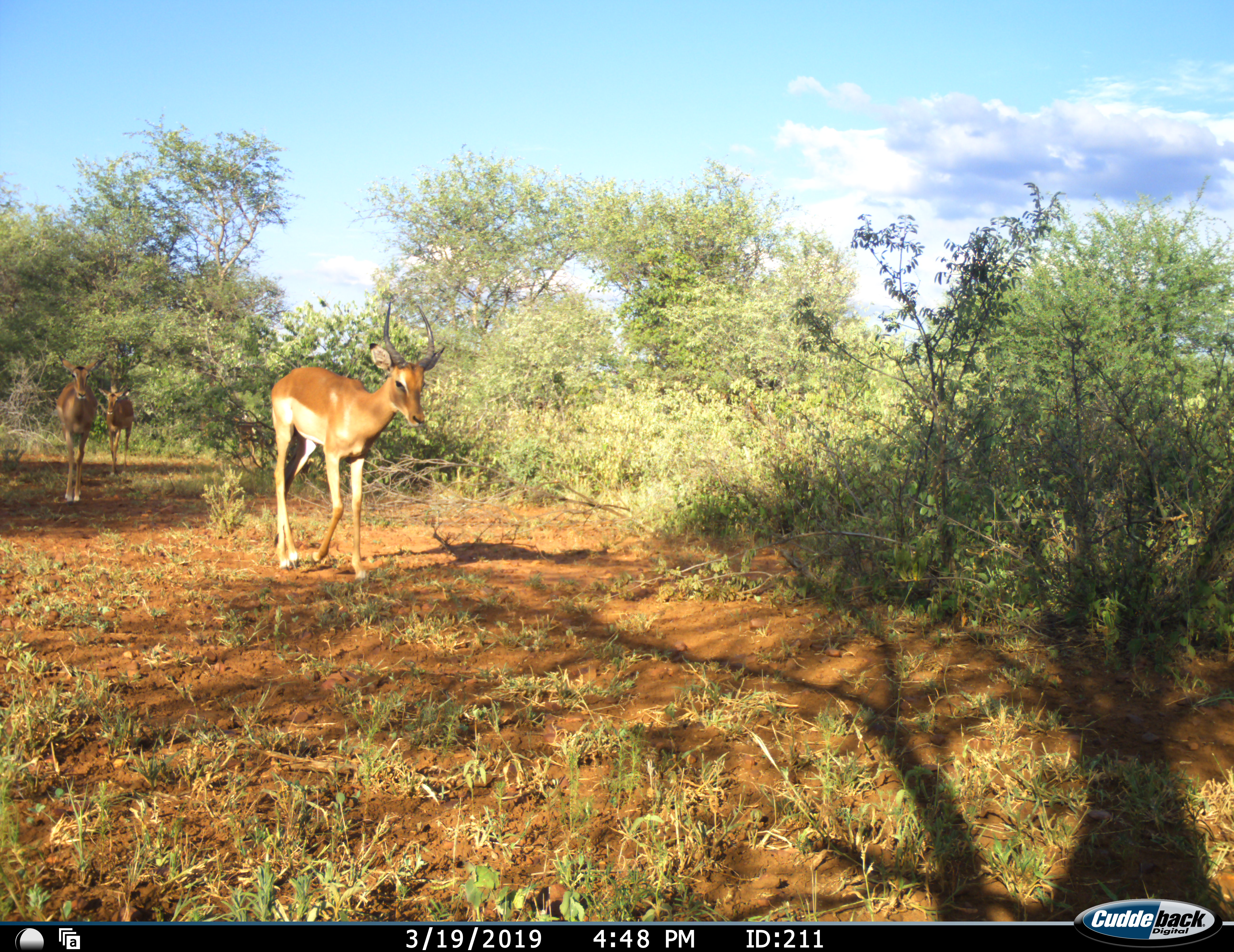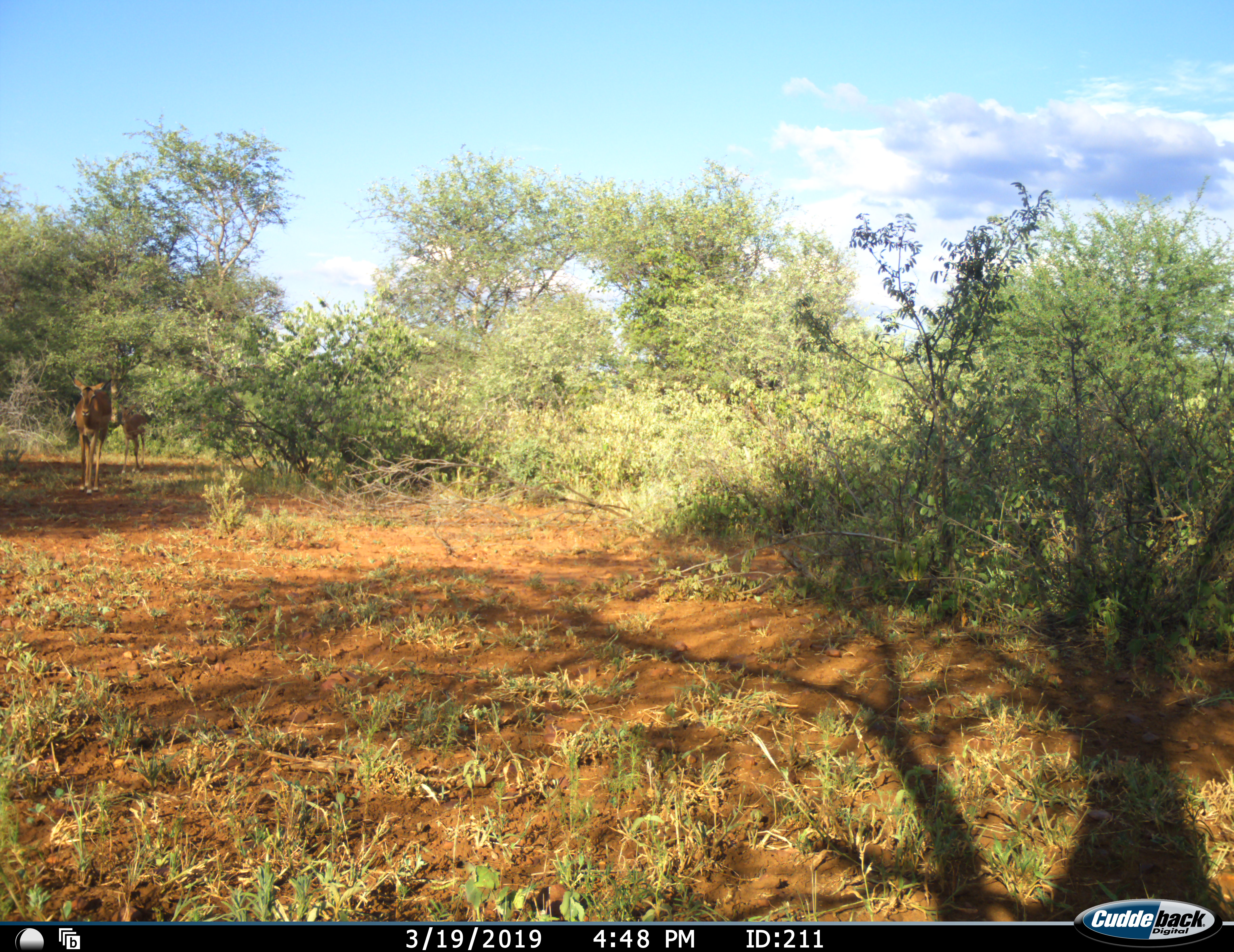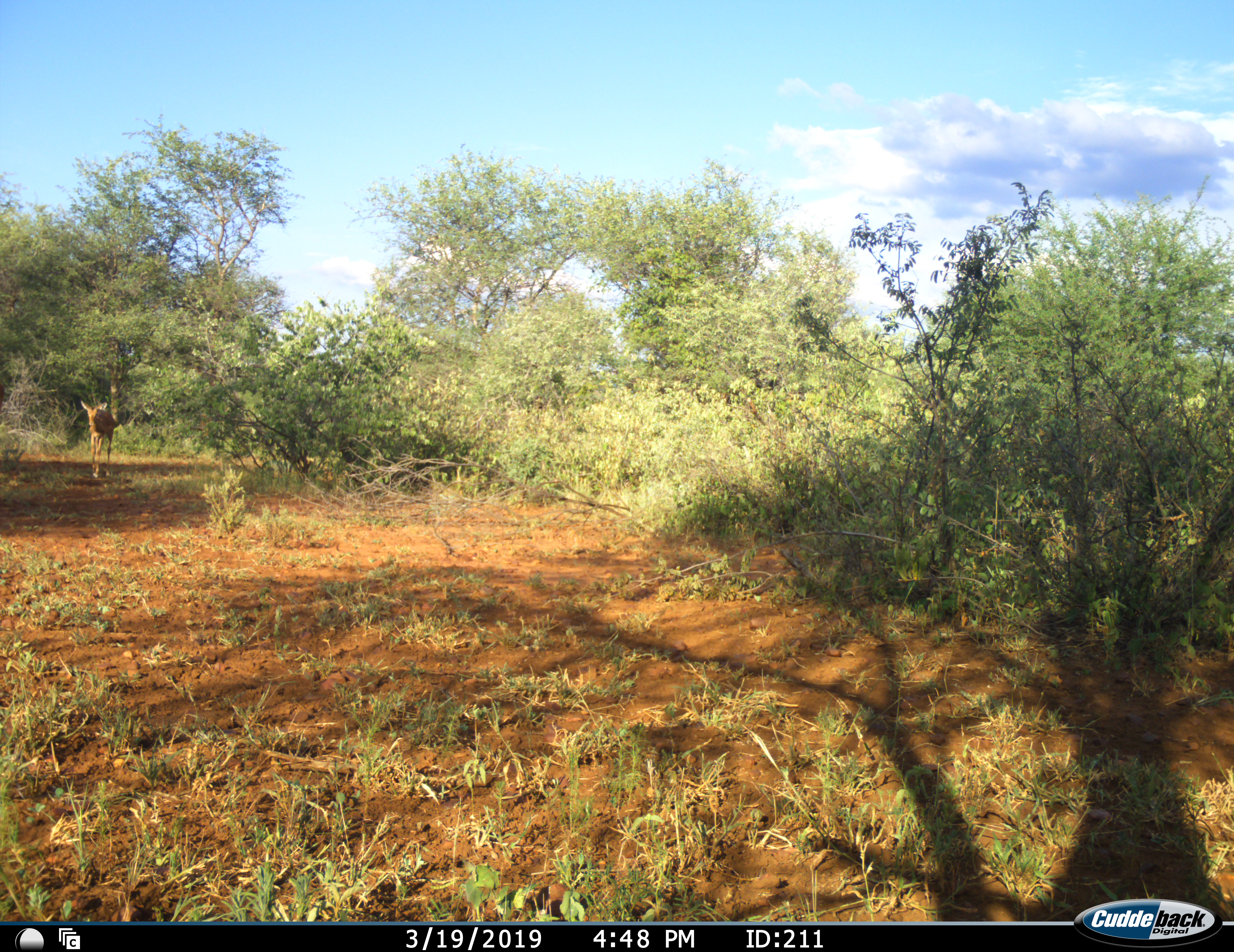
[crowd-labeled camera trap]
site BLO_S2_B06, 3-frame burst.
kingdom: Animalia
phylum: Chordata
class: Mammalia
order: Artiodactyla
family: Bovidae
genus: Aepyceros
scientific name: Aepyceros melampus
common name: impala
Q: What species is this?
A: Impala (Aepyceros melampus).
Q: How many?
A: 3.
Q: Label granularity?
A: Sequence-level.